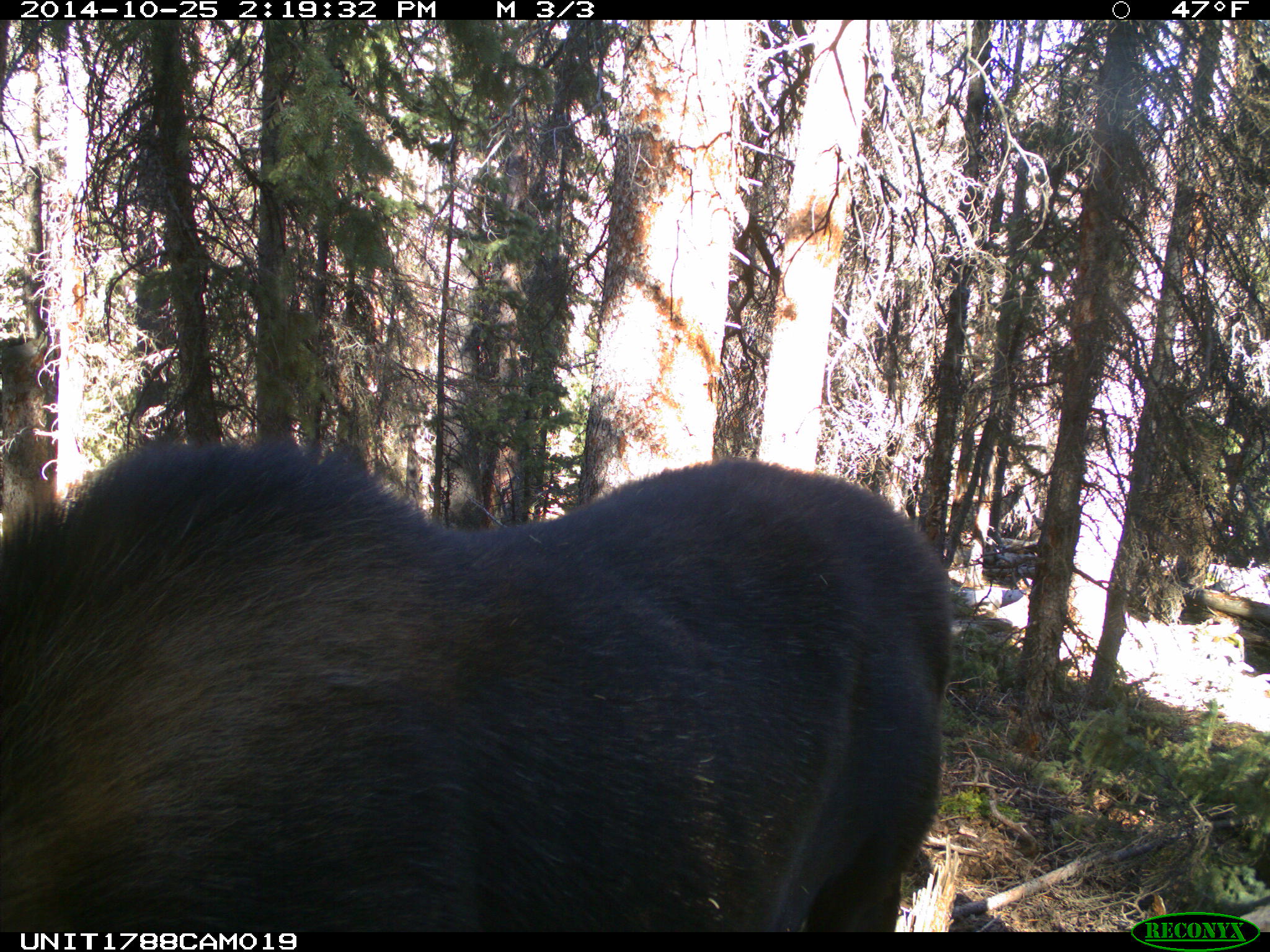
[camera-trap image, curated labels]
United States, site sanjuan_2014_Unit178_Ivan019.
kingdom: Animalia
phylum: Chordata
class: Mammalia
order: Artiodactyla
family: Cervidae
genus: Alces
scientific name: Alces alces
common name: moose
Alces alces (moose).